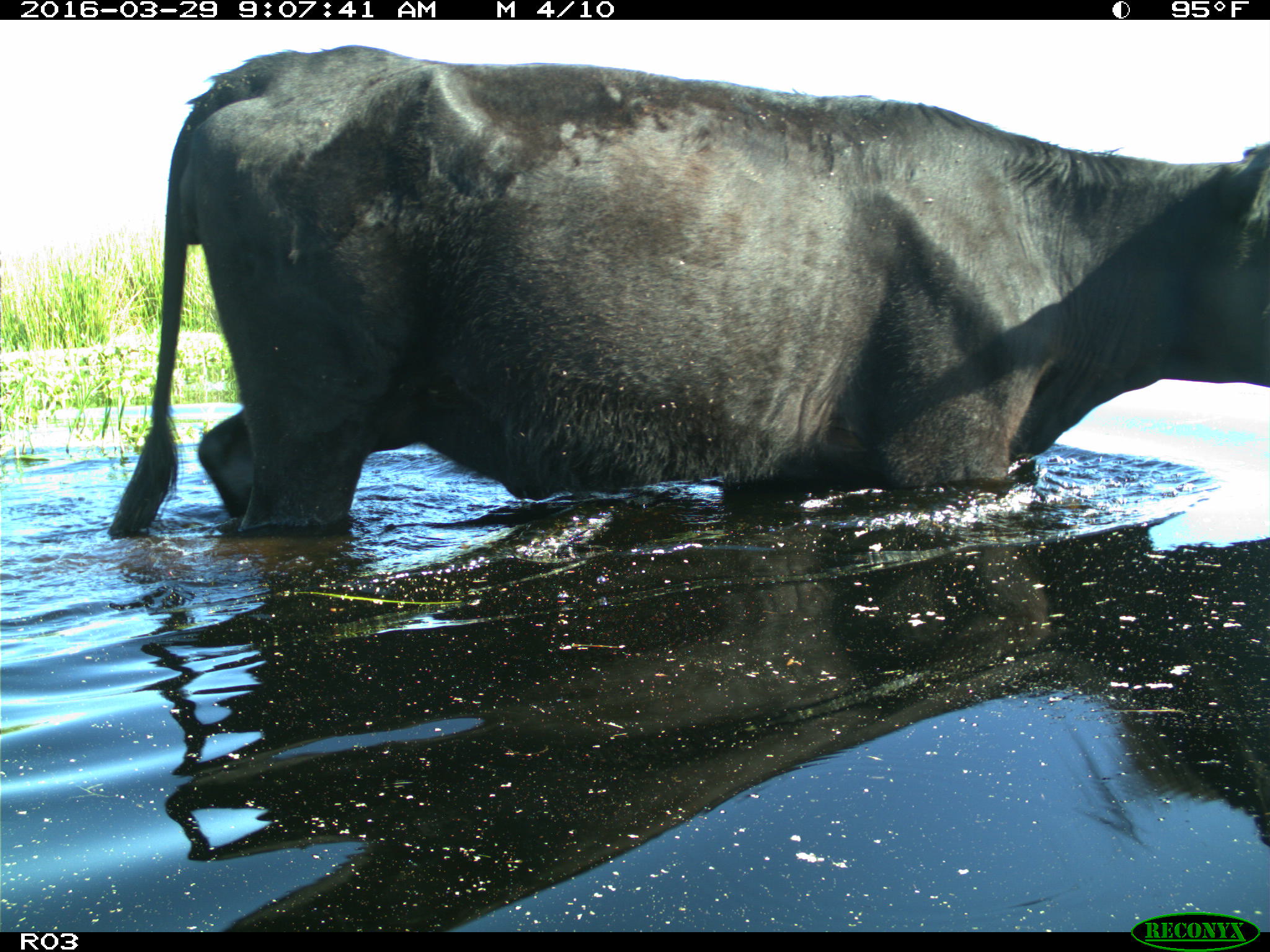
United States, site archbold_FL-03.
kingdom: Animalia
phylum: Chordata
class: Mammalia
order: Artiodactyla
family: Bovidae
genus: Bos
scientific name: Bos taurus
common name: domestic cow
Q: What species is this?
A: Bos taurus (domestic cow).